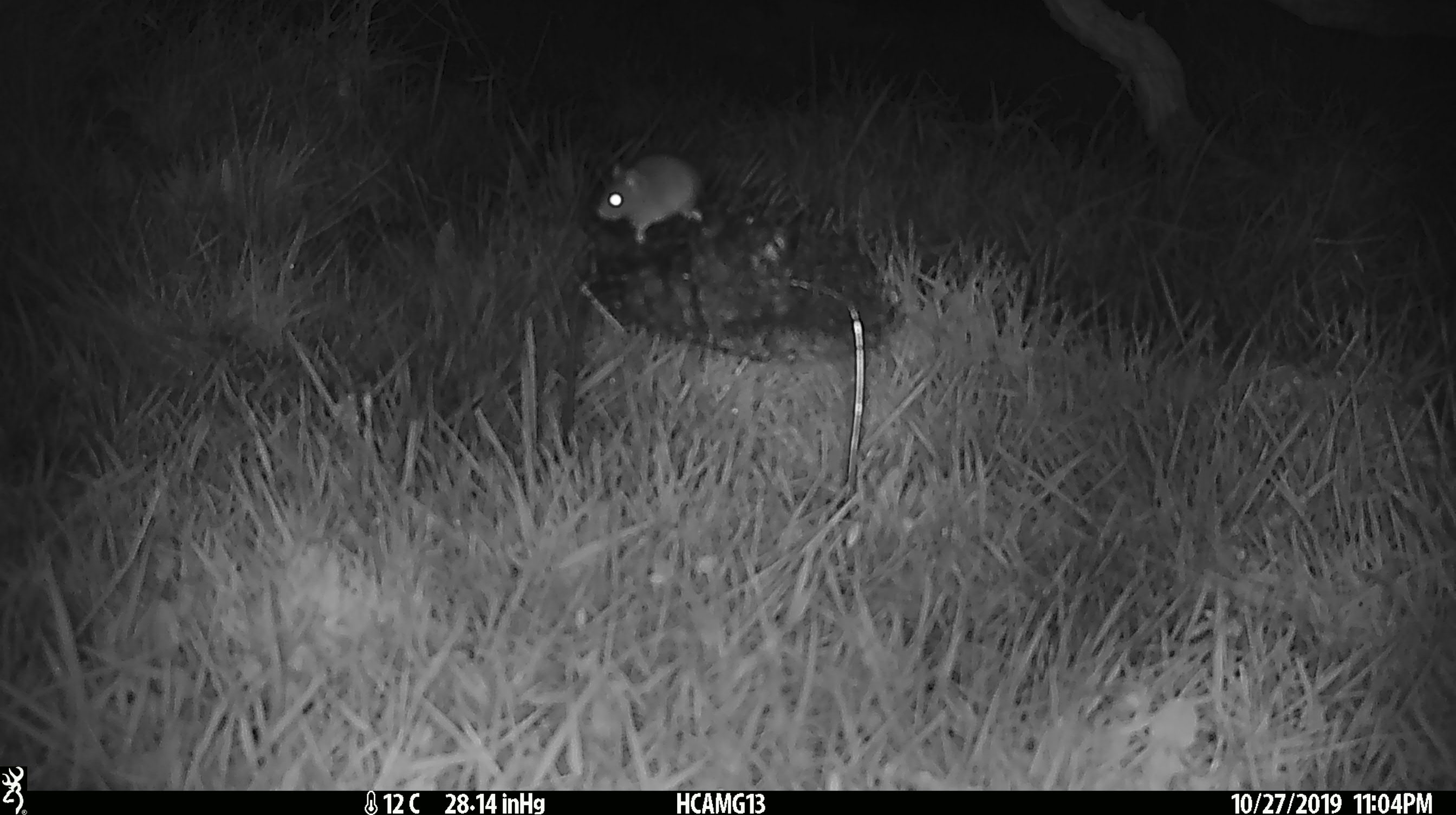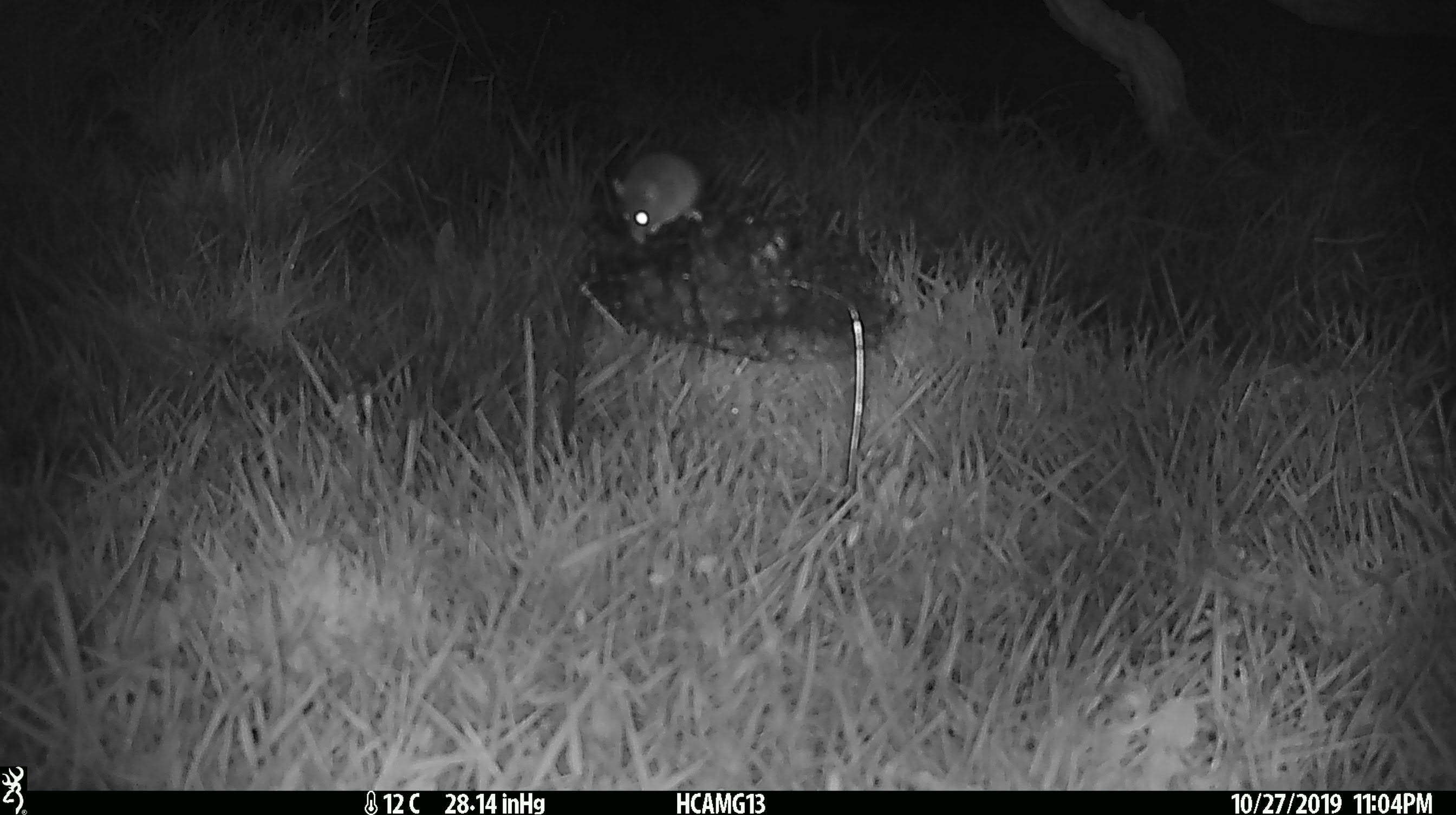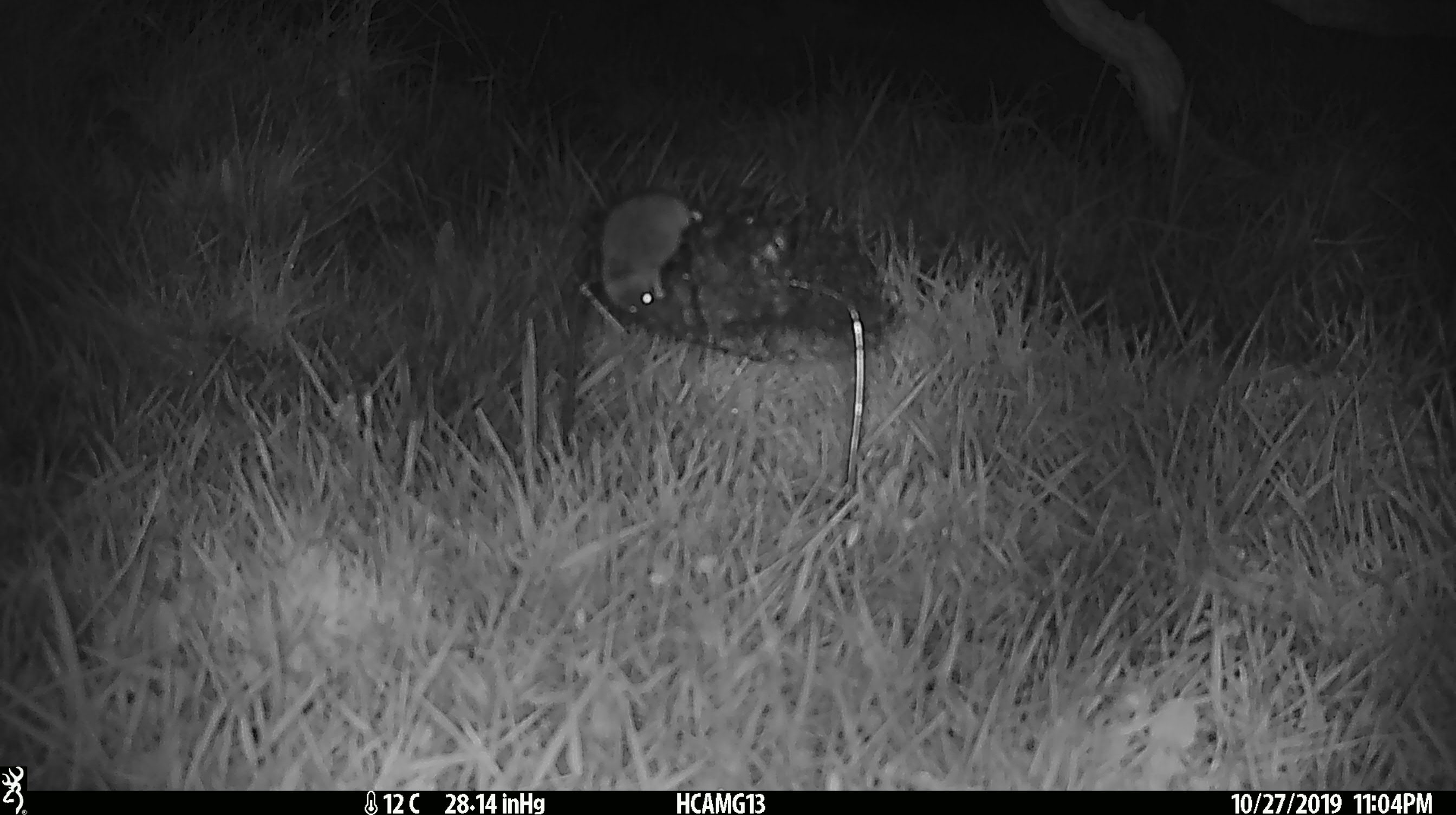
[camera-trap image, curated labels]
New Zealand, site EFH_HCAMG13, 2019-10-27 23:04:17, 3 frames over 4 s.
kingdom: Animalia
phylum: Chordata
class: Mammalia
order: Rodentia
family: Muridae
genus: Mus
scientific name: Mus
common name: mouse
Mouse (Mus).